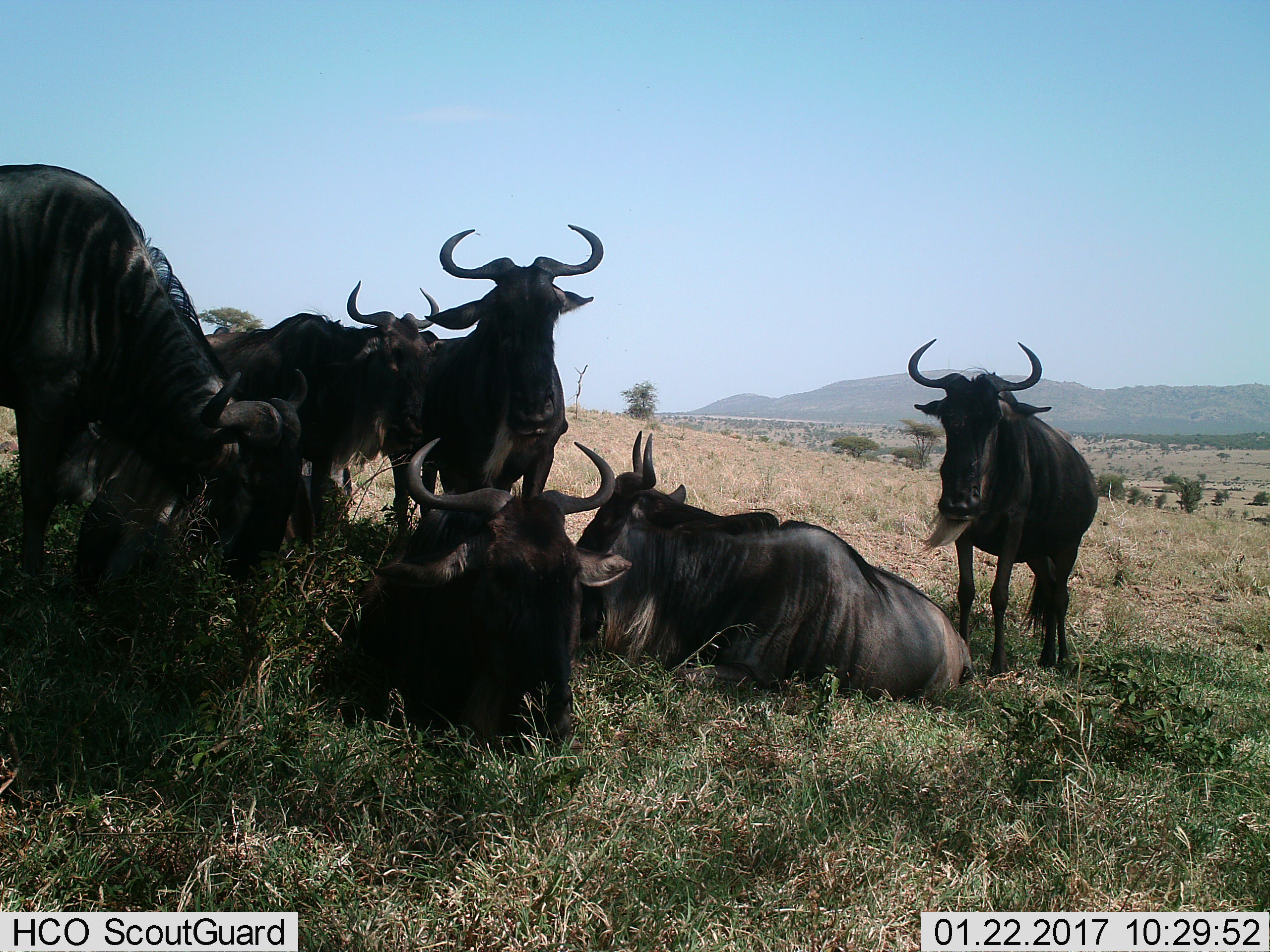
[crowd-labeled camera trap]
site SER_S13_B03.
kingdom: Animalia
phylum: Chordata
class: Mammalia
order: Artiodactyla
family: Bovidae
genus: Connochaetes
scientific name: Connochaetes taurinus taurinus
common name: blue wildebeest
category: wildebeestblue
Wildebeestblue (blue wildebeest) (Connochaetes taurinus taurinus), count 6. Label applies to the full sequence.